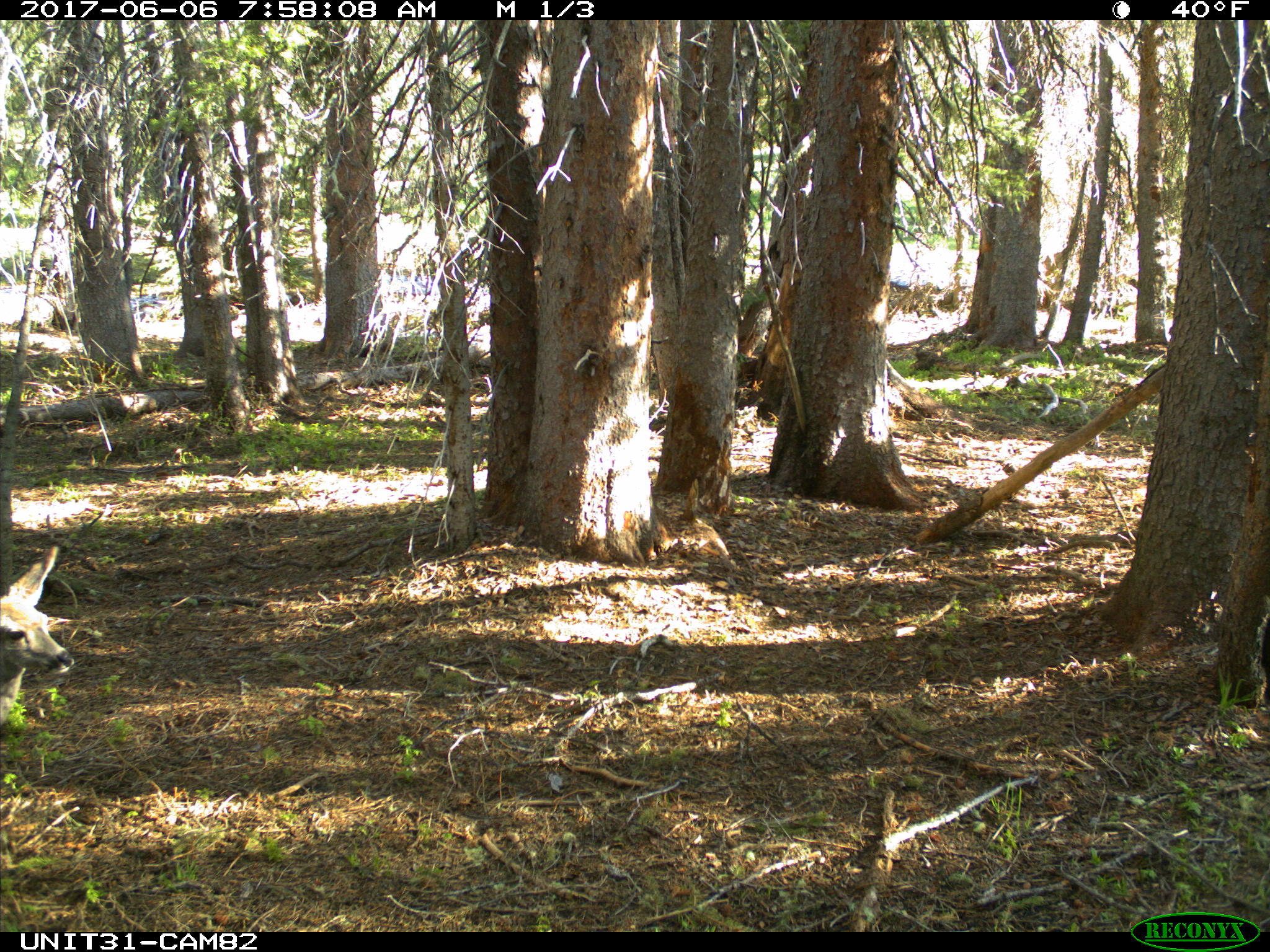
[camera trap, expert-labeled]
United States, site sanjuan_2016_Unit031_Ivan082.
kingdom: Animalia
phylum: Chordata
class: Mammalia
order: Artiodactyla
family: Cervidae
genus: Odocoileus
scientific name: Odocoileus hemionus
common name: mule deer